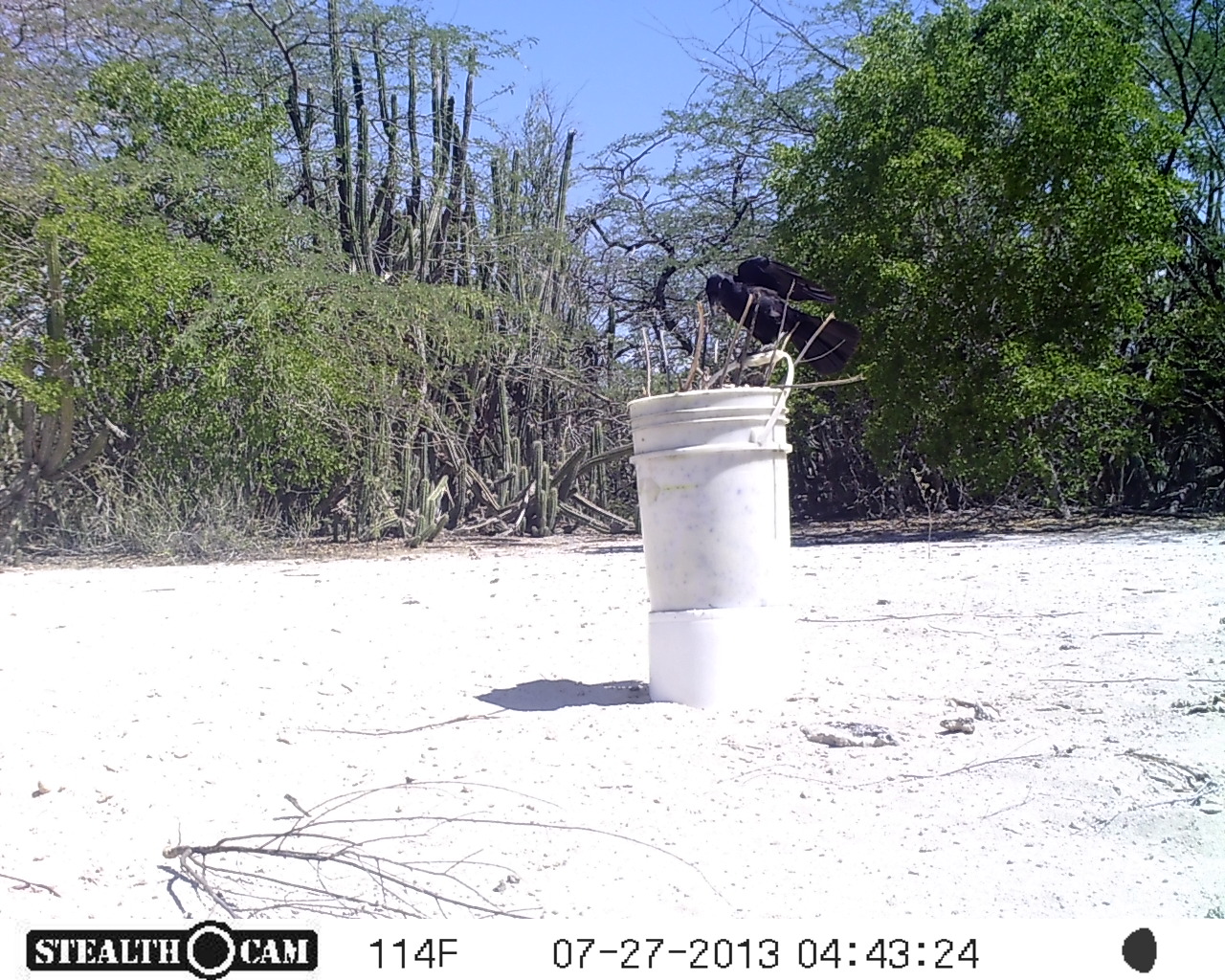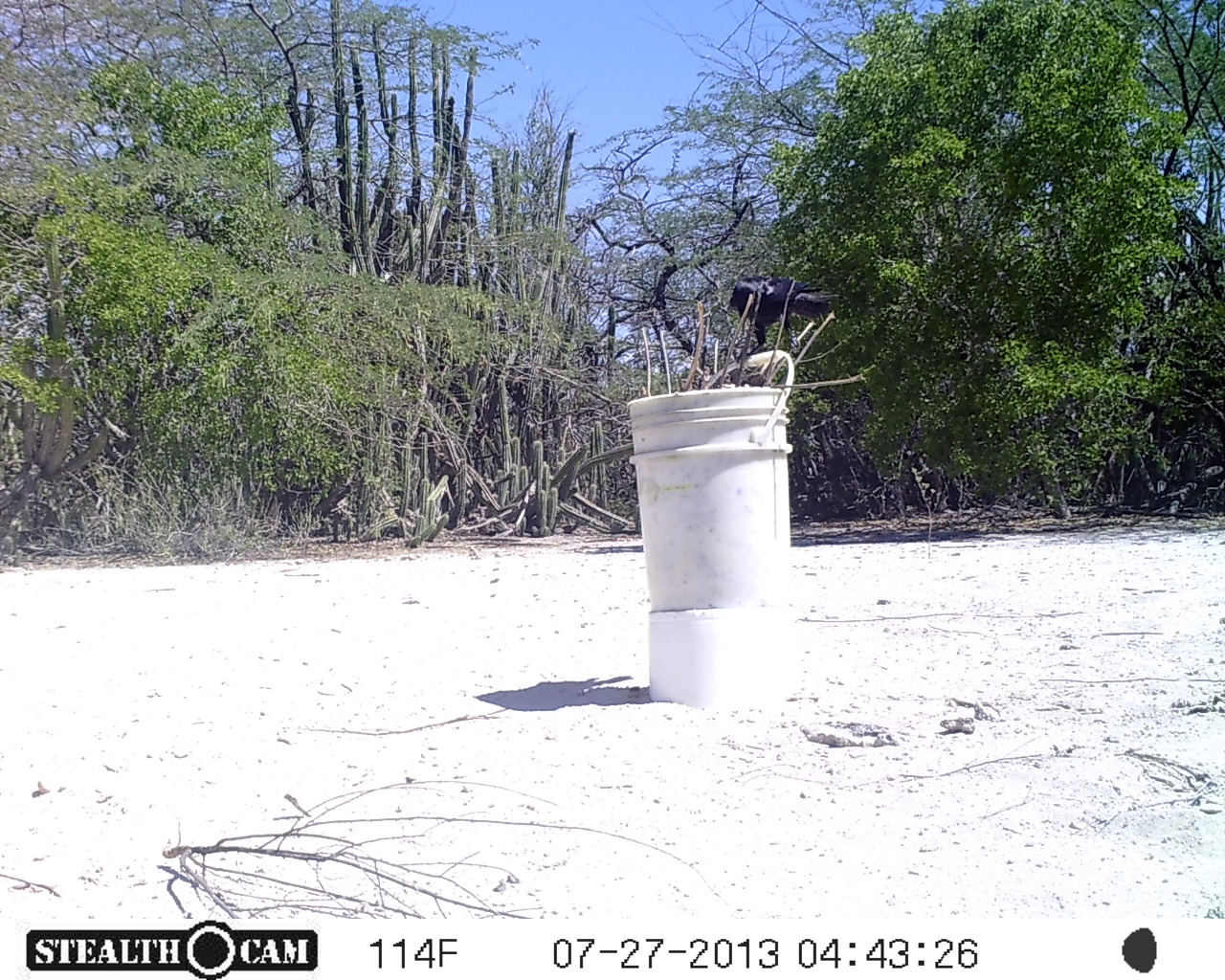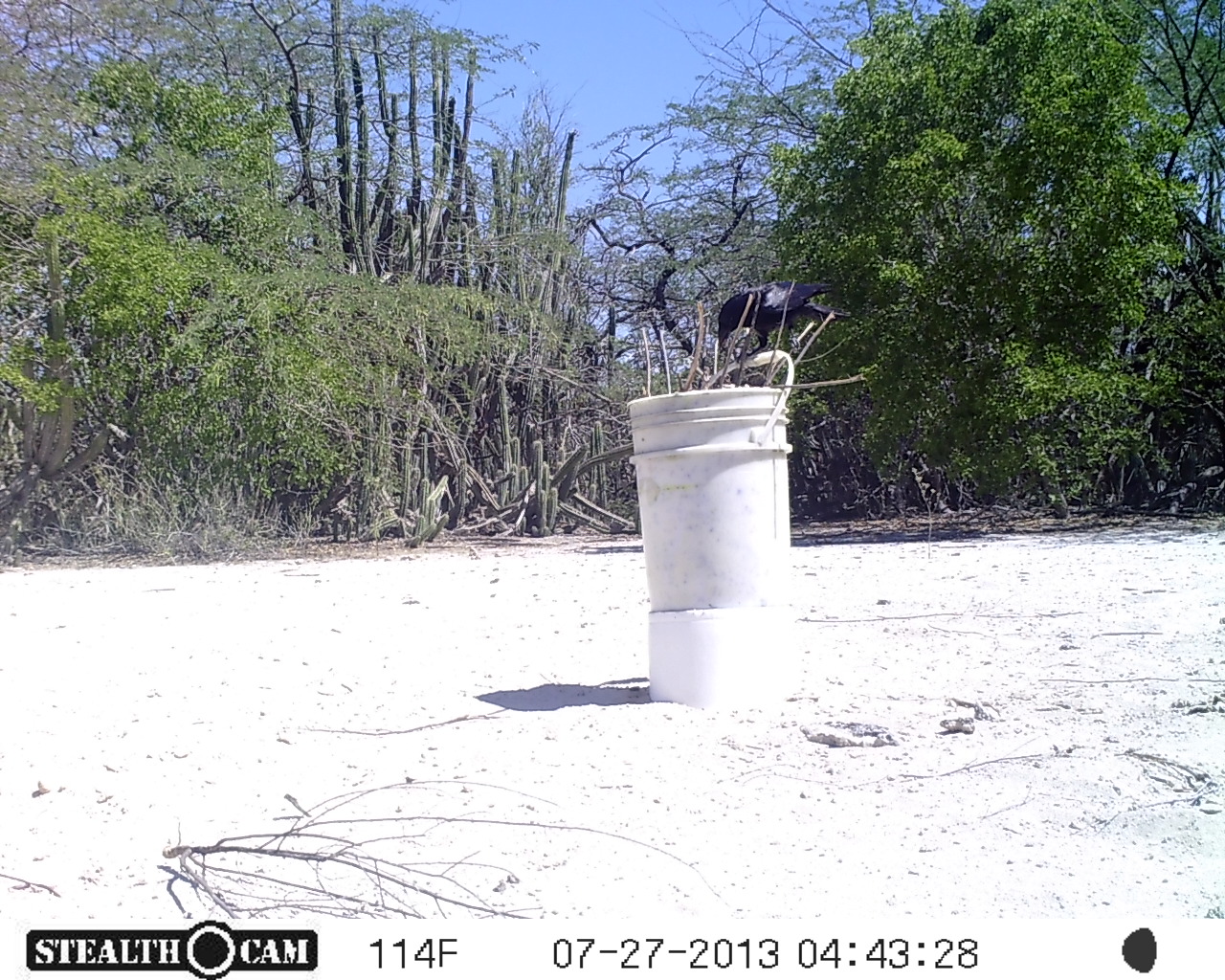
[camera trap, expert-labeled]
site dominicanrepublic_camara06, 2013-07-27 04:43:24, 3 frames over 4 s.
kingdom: Animalia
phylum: Chordata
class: Aves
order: Passeriformes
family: Corvidae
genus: Corvus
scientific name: Corvus corax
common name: raven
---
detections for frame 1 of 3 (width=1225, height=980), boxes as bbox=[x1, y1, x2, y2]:
raven: bbox=[694, 250, 864, 376]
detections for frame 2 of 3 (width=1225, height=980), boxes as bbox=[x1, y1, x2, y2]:
raven: bbox=[725, 267, 838, 361]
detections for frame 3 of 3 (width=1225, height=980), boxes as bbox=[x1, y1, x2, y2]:
raven: bbox=[717, 266, 841, 363]